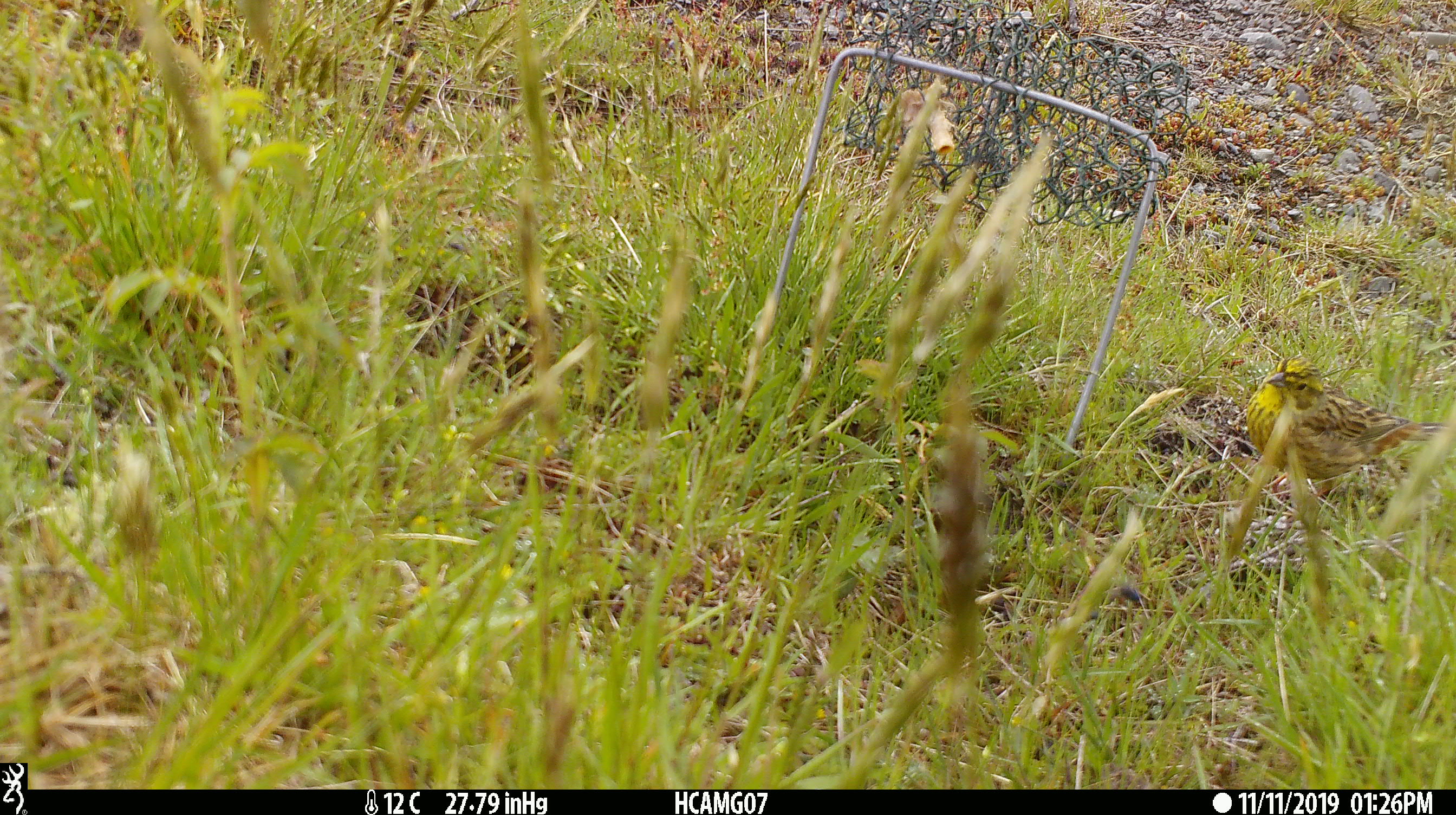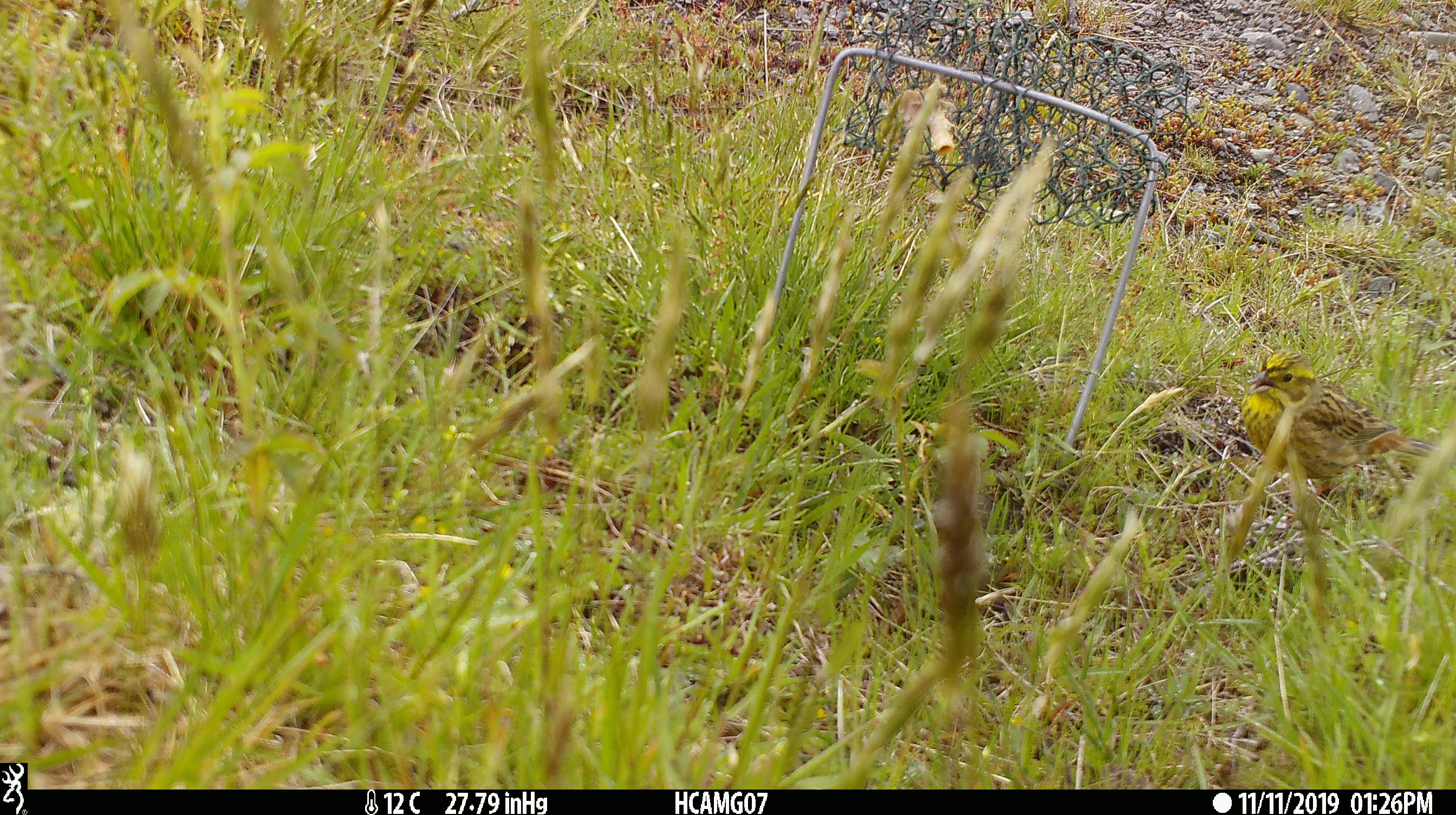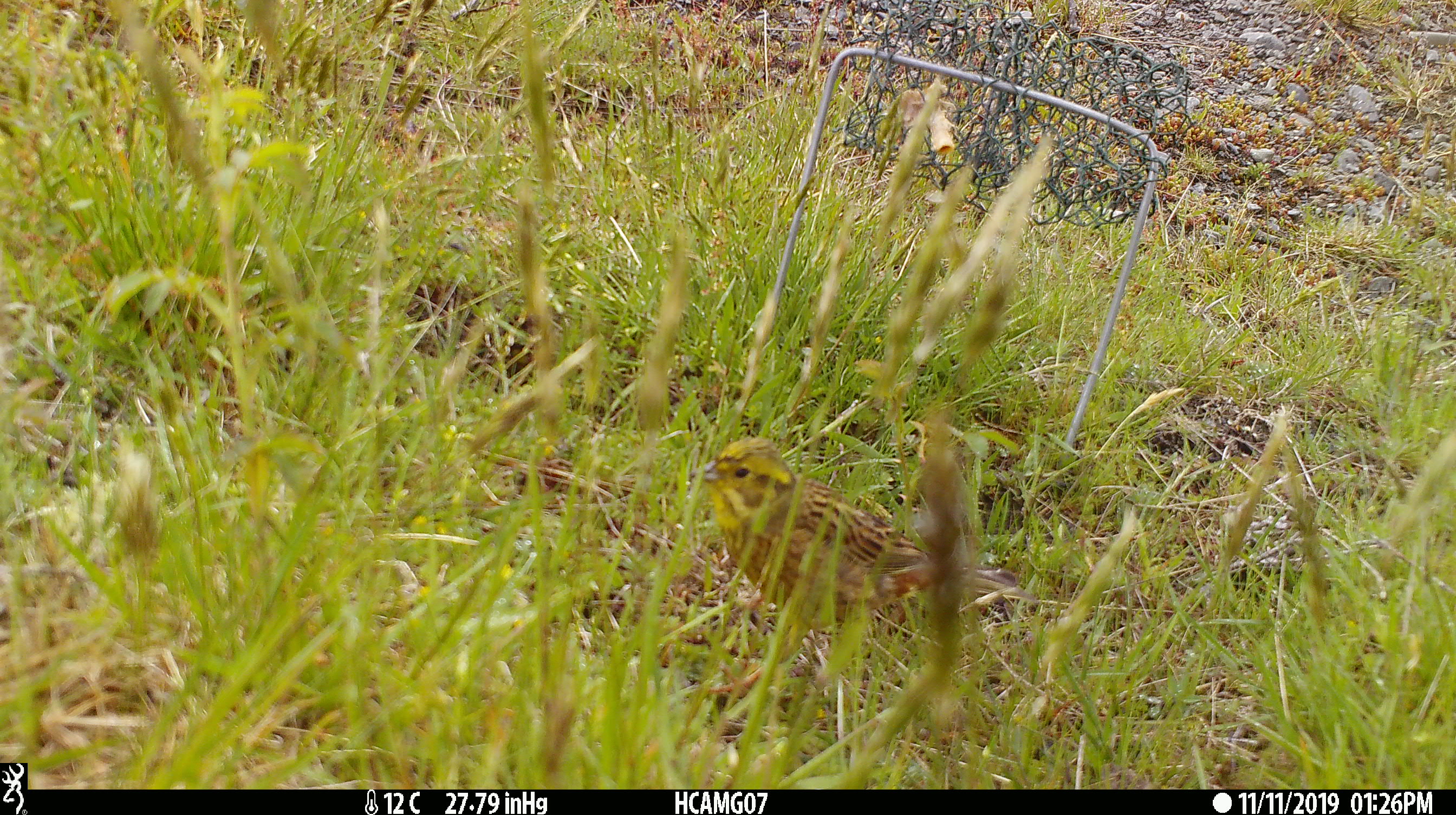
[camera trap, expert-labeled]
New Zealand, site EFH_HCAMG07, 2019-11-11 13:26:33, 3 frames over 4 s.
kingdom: Animalia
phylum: Chordata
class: Aves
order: Passeriformes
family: Emberizidae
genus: Emberiza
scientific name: Emberiza citrinella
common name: yellowhammer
Yellowhammer (Emberiza citrinella).